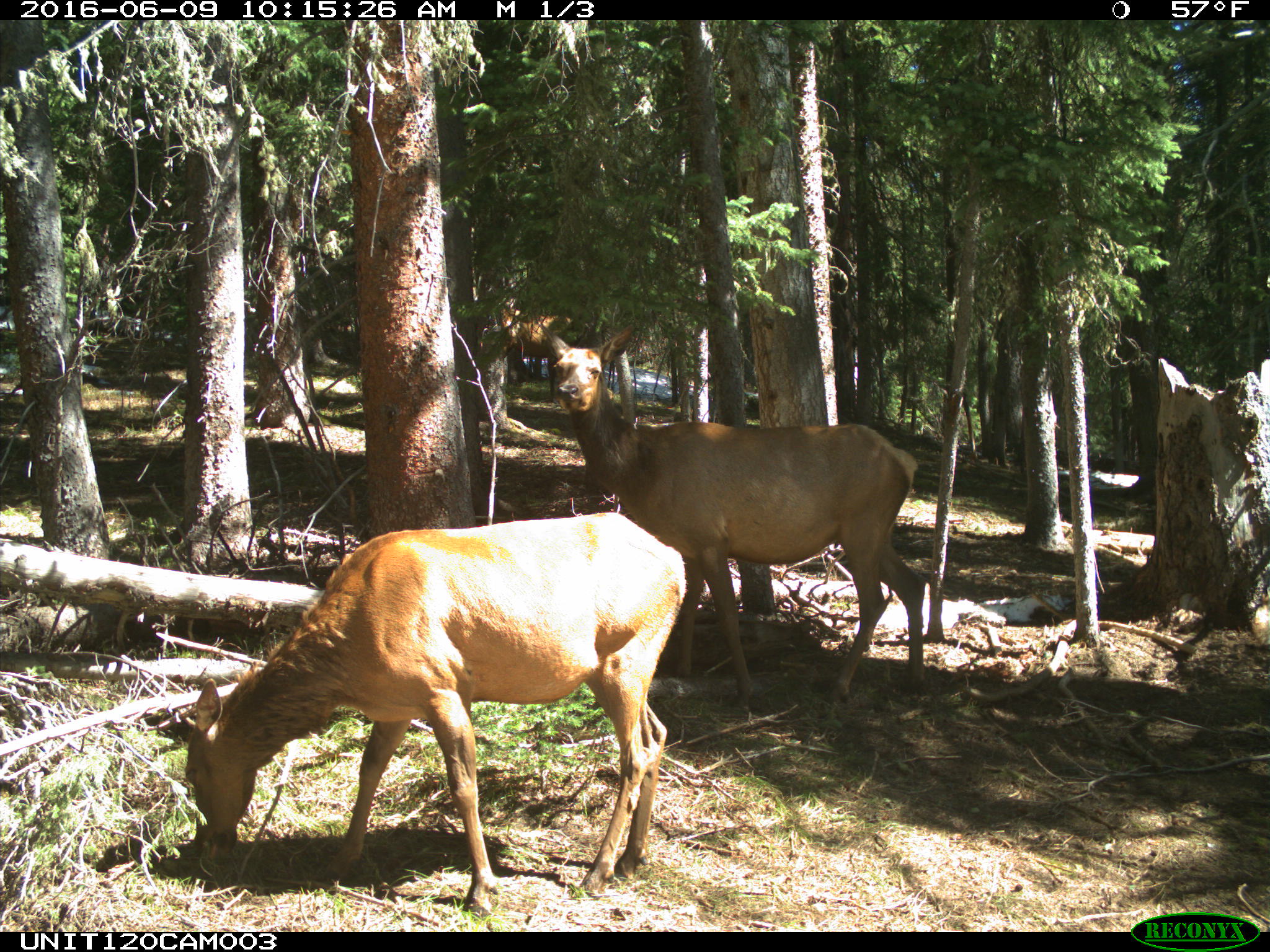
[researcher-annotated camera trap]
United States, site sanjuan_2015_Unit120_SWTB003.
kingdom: Animalia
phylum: Chordata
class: Mammalia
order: Artiodactyla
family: Cervidae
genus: Cervus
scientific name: Cervus elaphus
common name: red deer